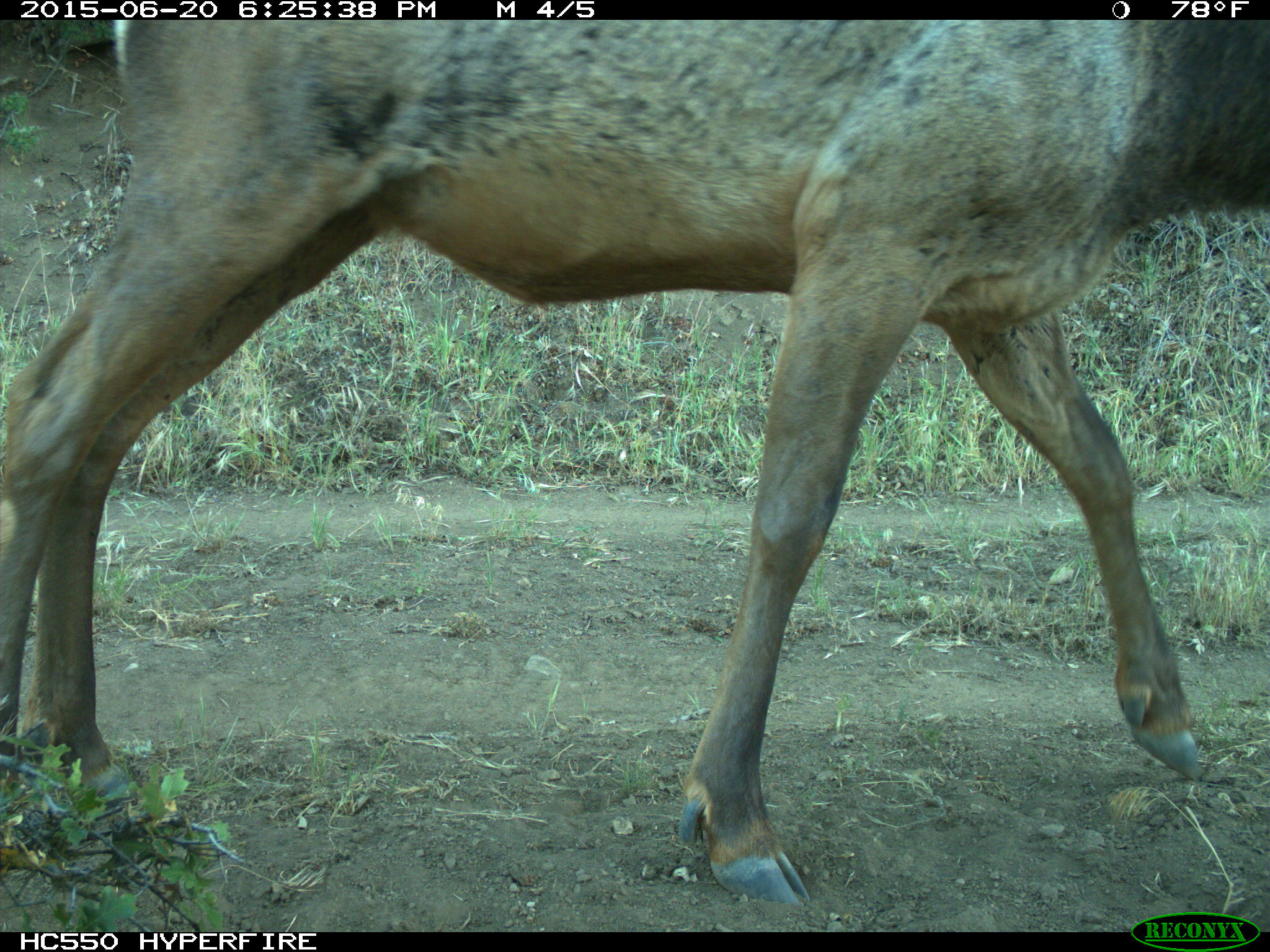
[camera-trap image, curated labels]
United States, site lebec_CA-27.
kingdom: Animalia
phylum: Chordata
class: Mammalia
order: Artiodactyla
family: Cervidae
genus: Cervus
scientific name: Cervus canadensis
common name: elk